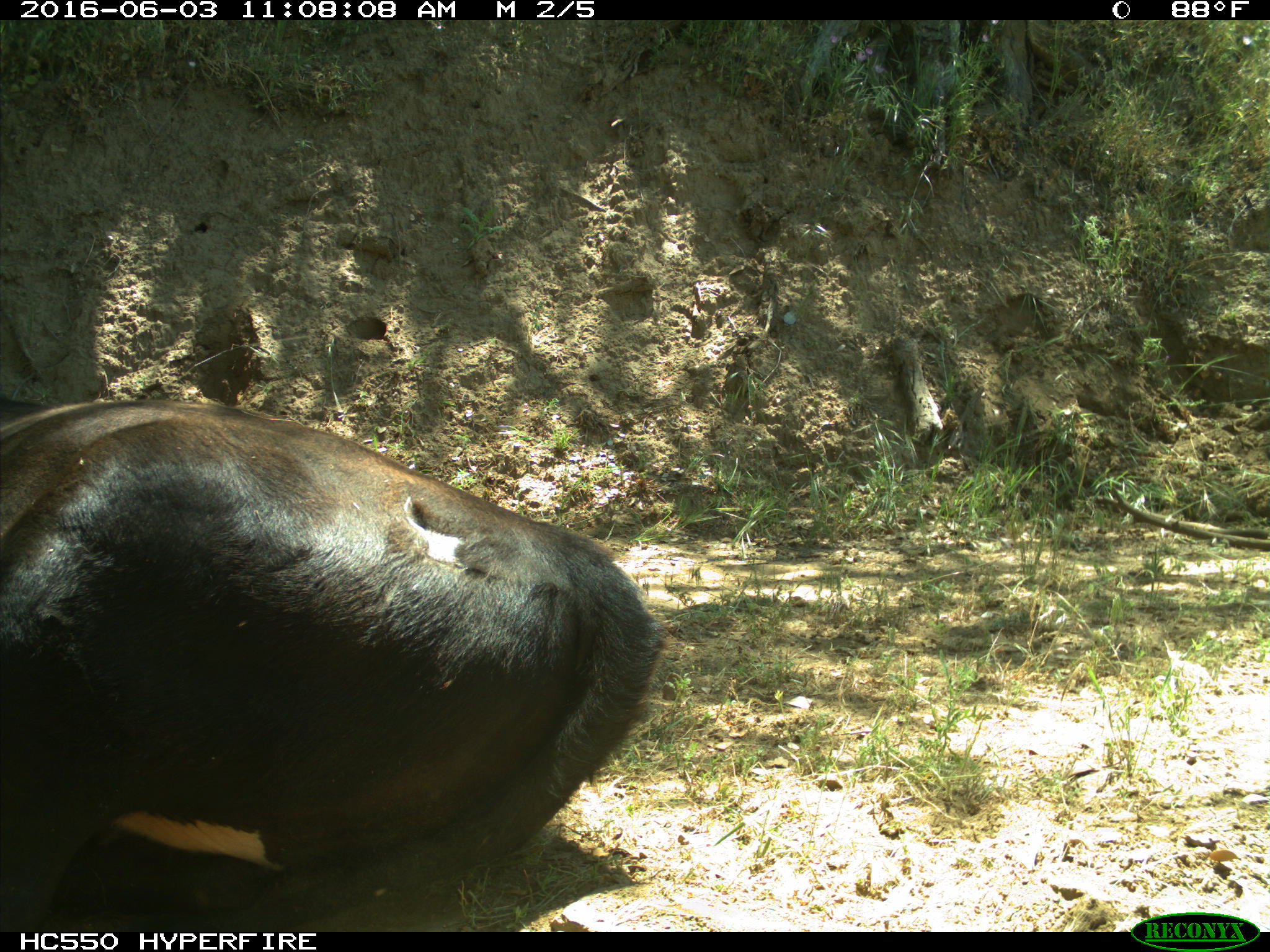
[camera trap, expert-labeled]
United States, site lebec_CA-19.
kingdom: Animalia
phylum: Chordata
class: Mammalia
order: Artiodactyla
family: Bovidae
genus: Bos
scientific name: Bos taurus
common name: domestic cow